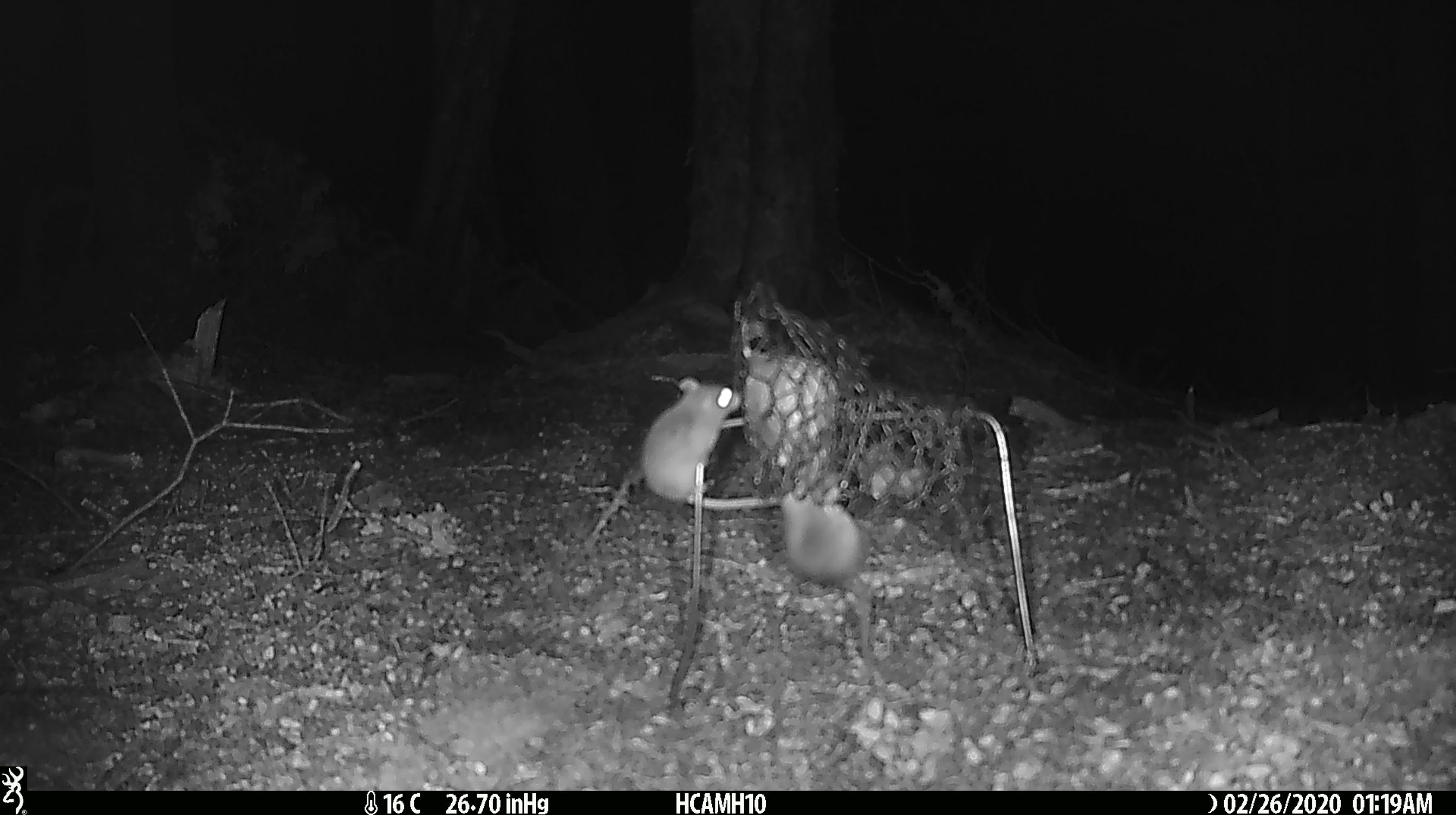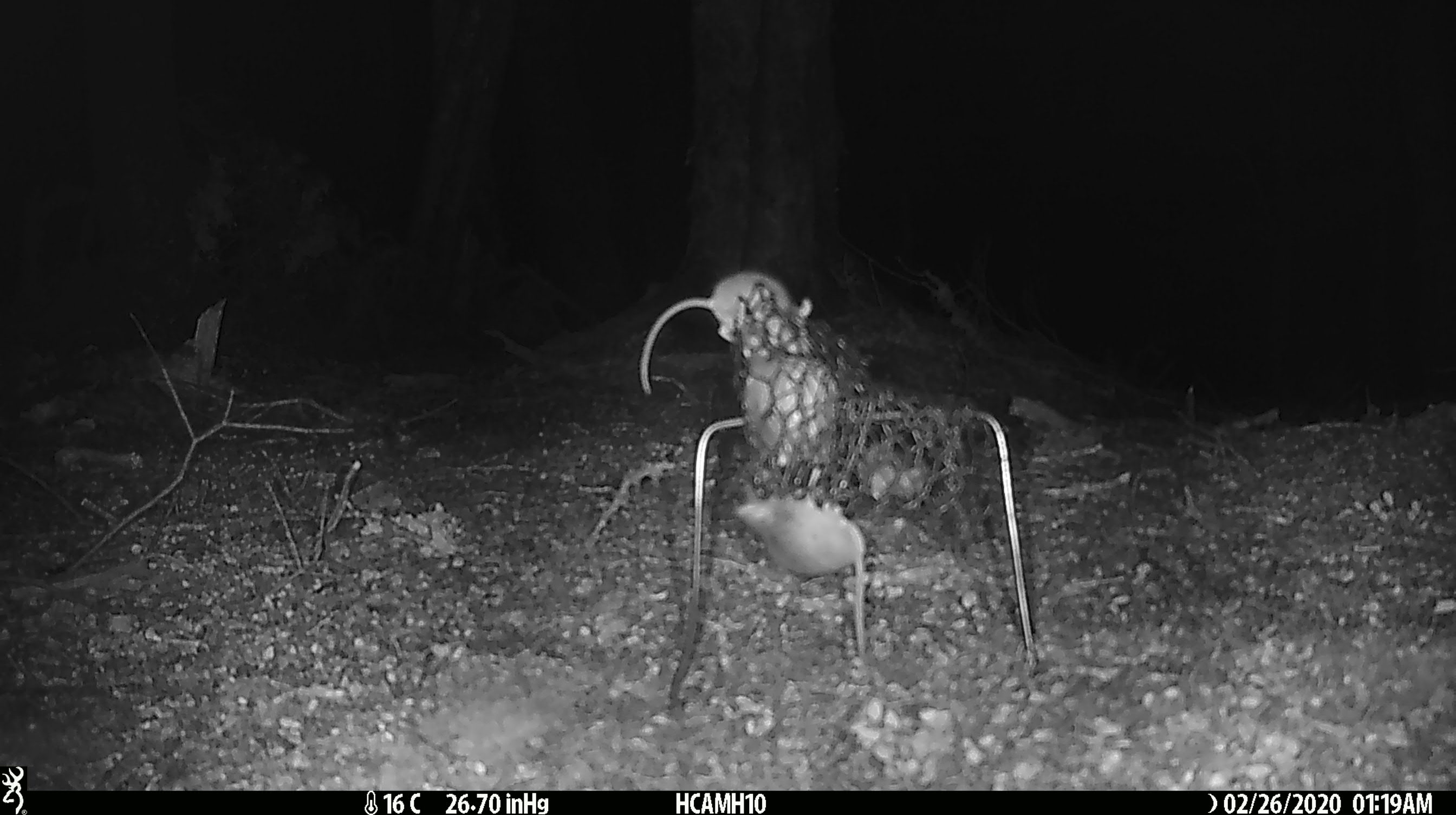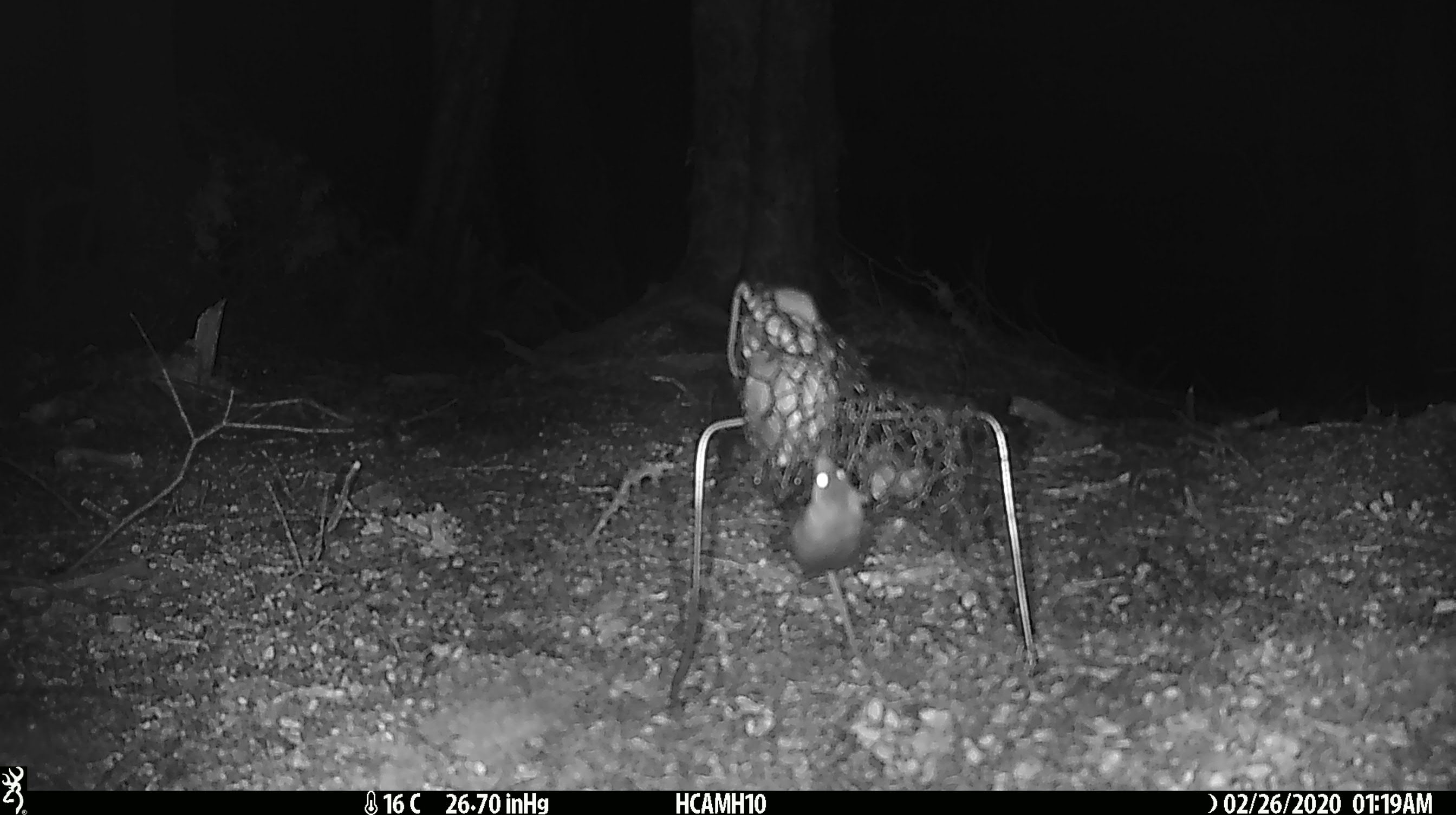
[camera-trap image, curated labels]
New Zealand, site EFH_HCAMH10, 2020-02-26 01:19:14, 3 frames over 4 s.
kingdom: Animalia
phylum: Chordata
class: Mammalia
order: Rodentia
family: Muridae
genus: Mus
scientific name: Mus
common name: mouse